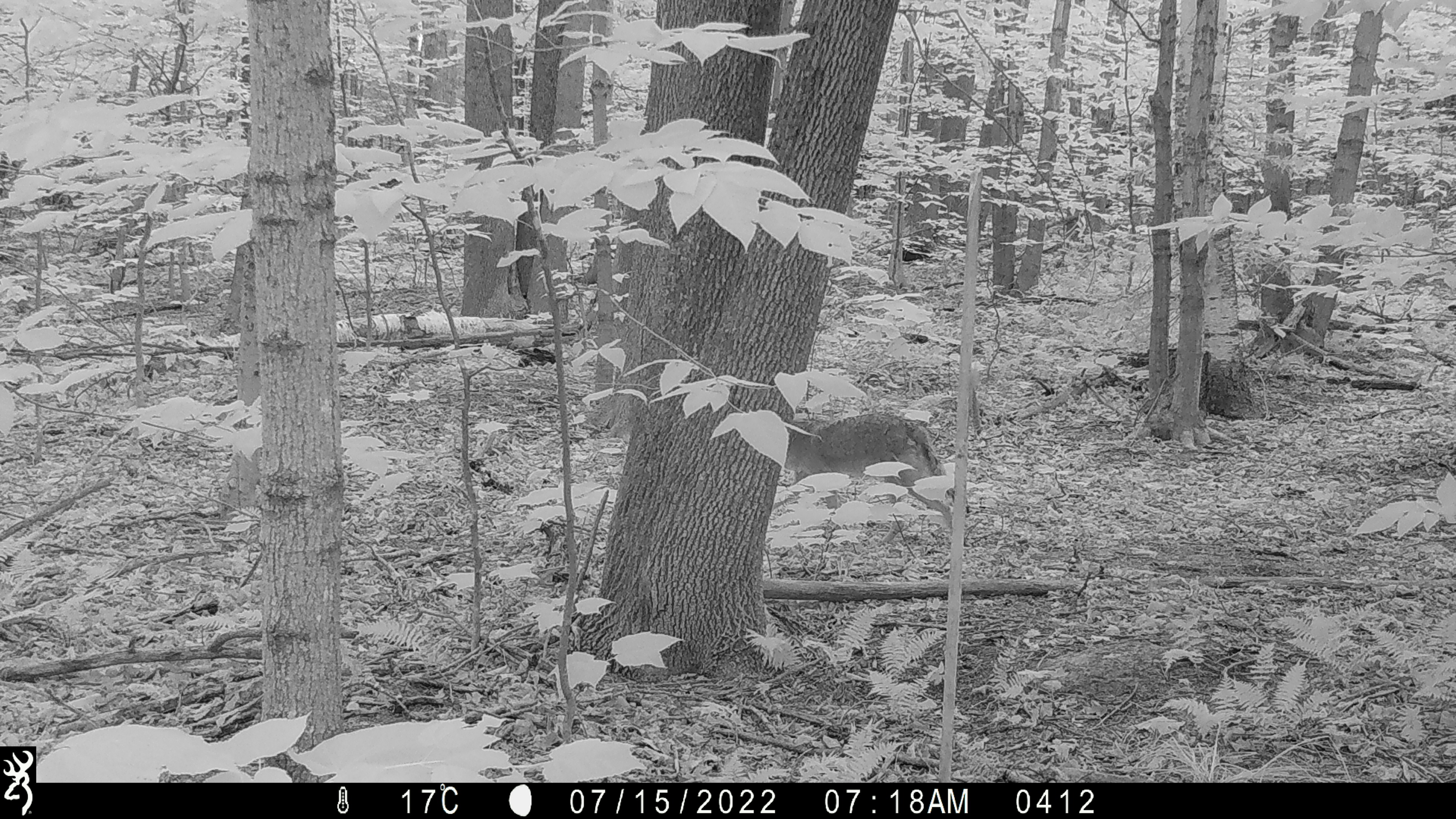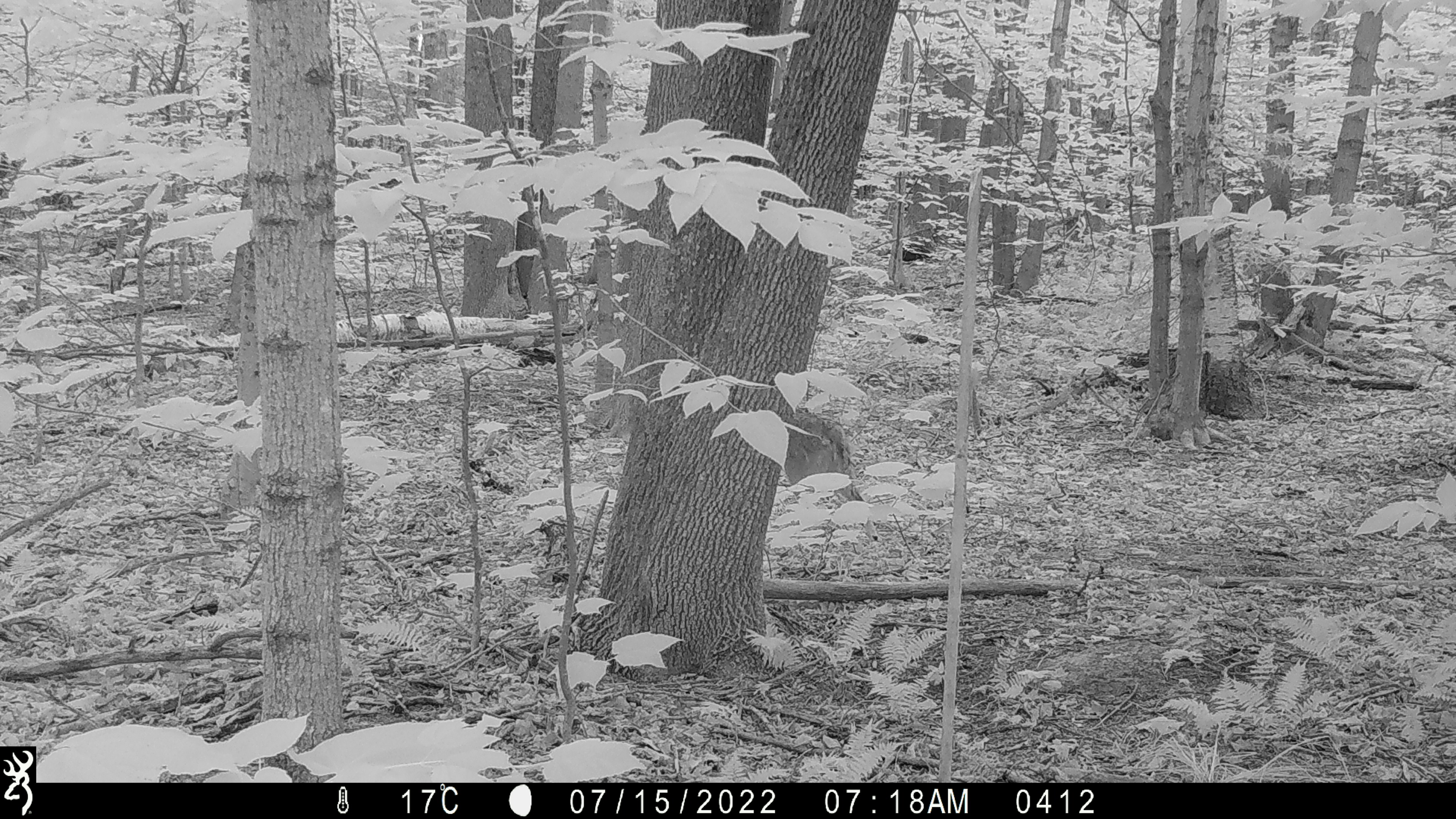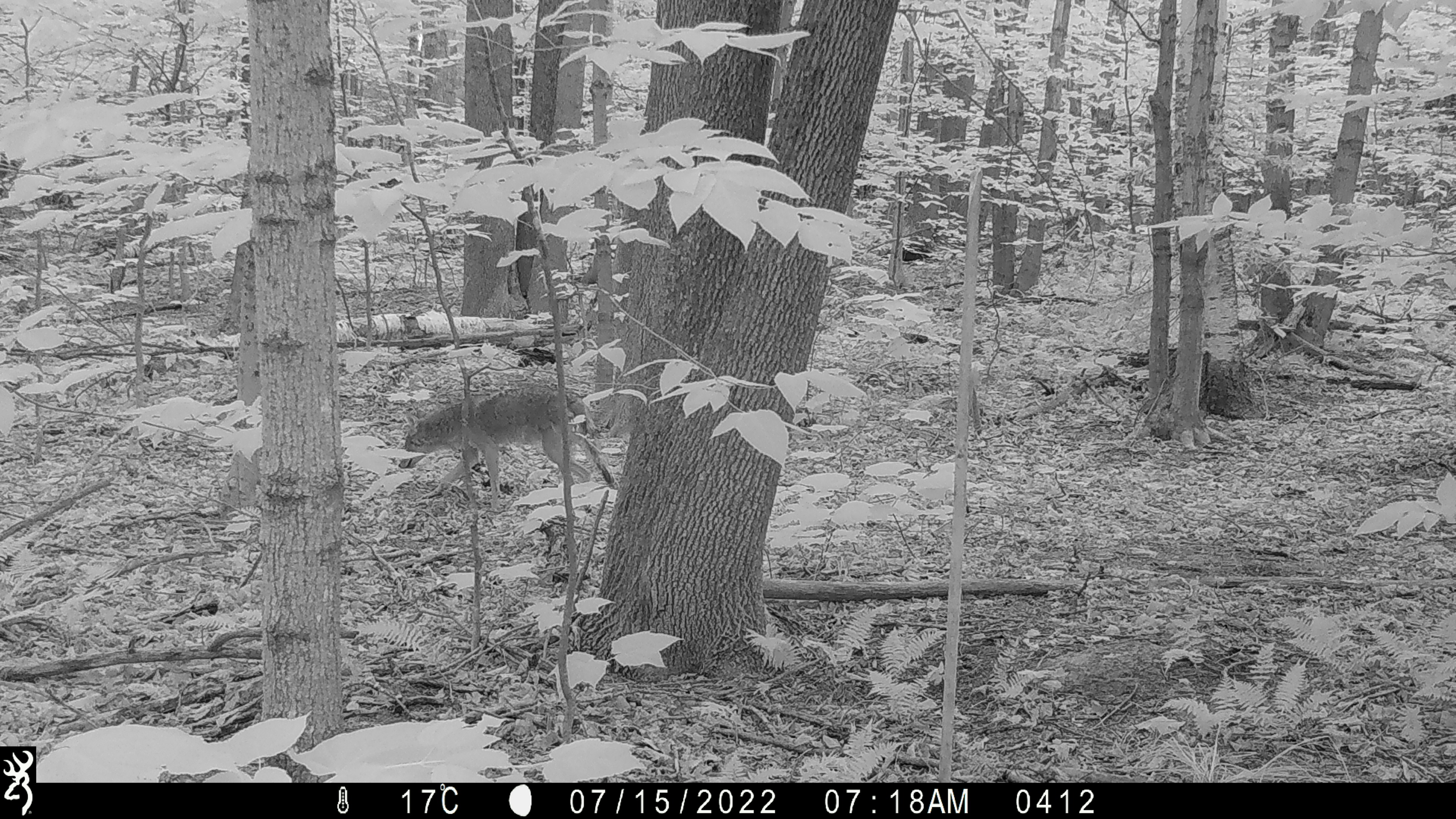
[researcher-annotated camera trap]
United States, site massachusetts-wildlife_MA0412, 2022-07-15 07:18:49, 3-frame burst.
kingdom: Animalia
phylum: Chordata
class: Mammalia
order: Carnivora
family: Canidae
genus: Canis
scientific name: Canis latrans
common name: coyote